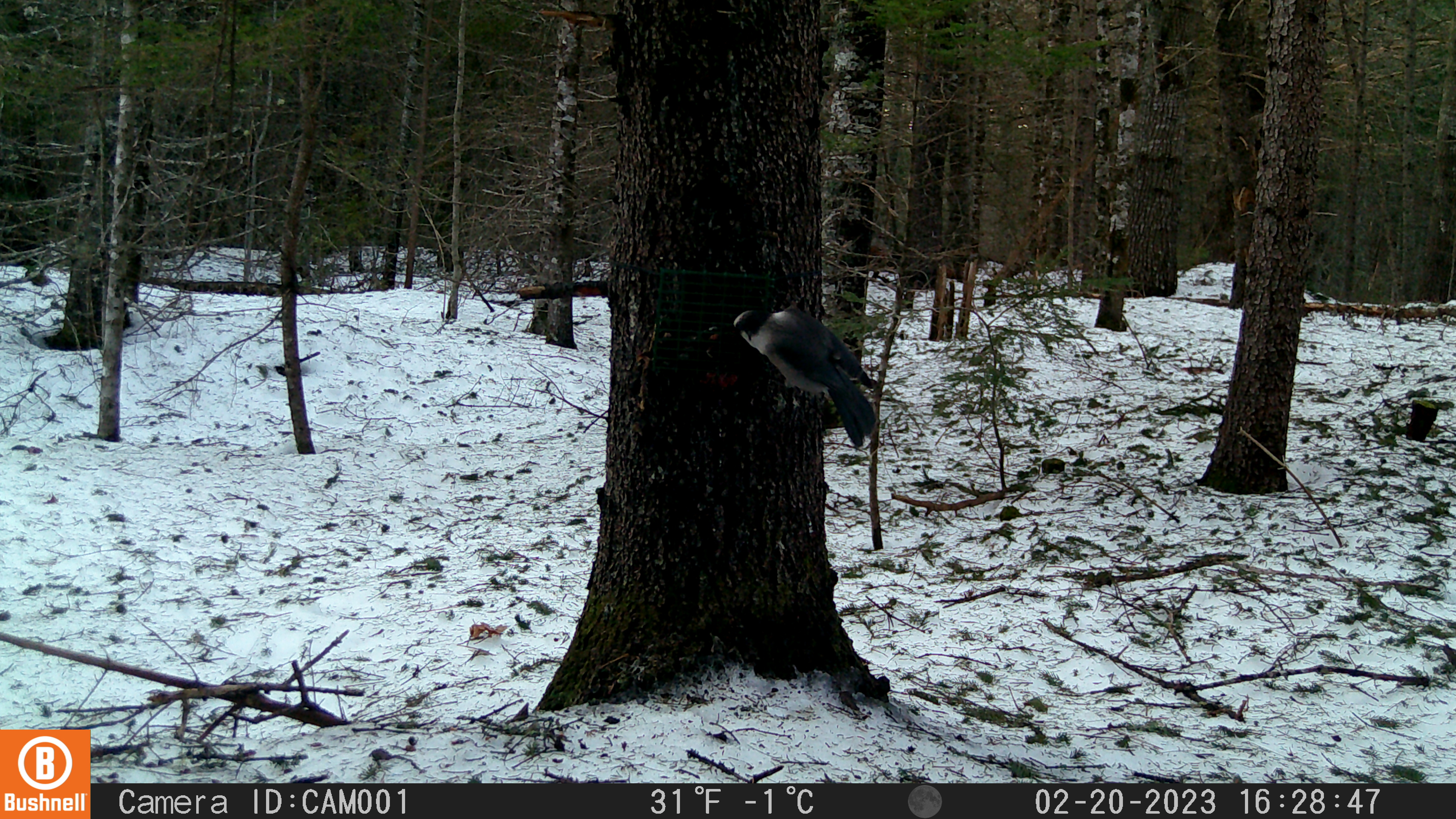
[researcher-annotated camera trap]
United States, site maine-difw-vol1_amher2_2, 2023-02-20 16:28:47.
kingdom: Animalia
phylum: Chordata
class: Aves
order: Passeriformes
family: Corvidae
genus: Perisoreus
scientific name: Perisoreus canadensis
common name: canada jay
Canada jay (Perisoreus canadensis).